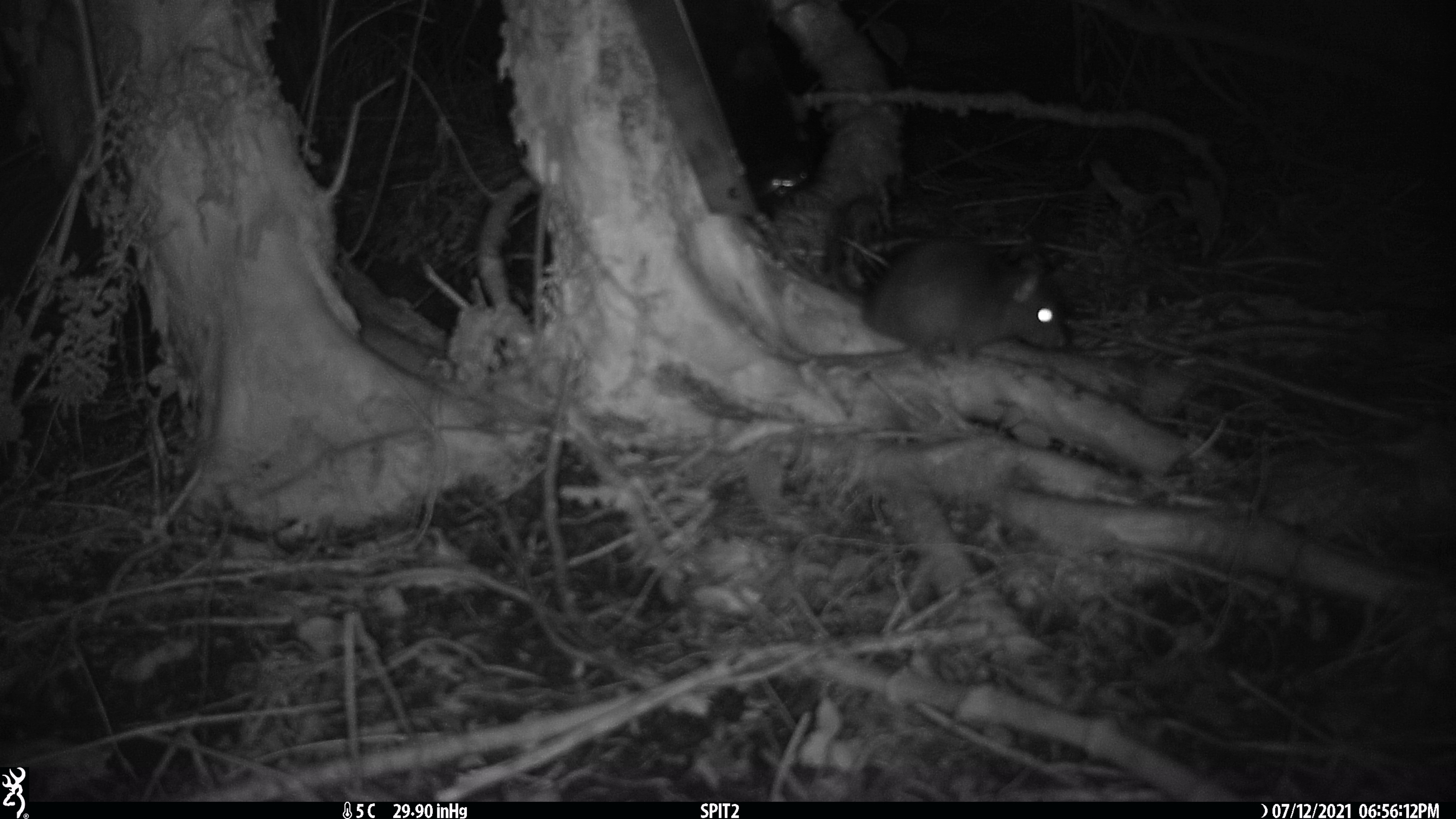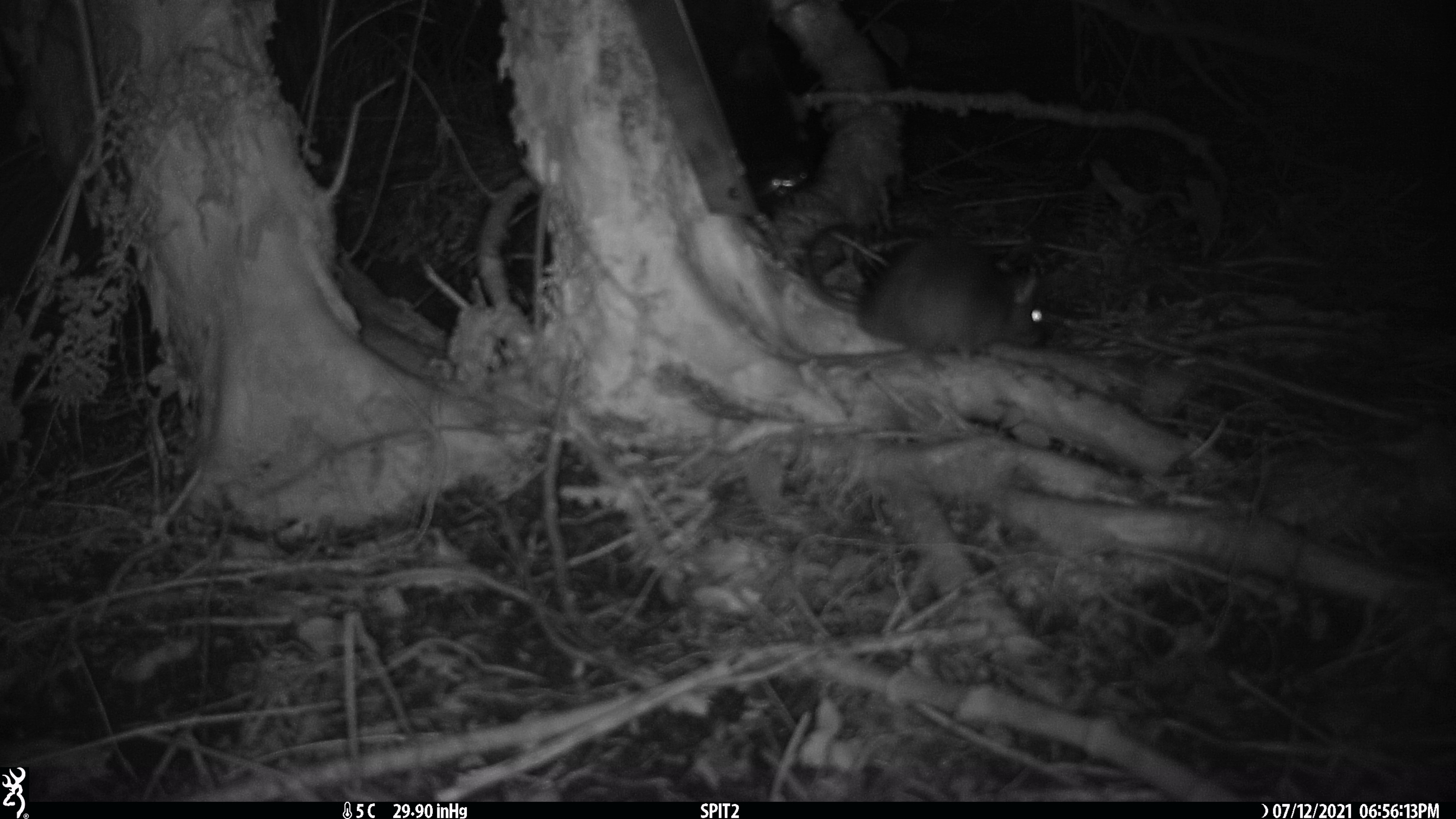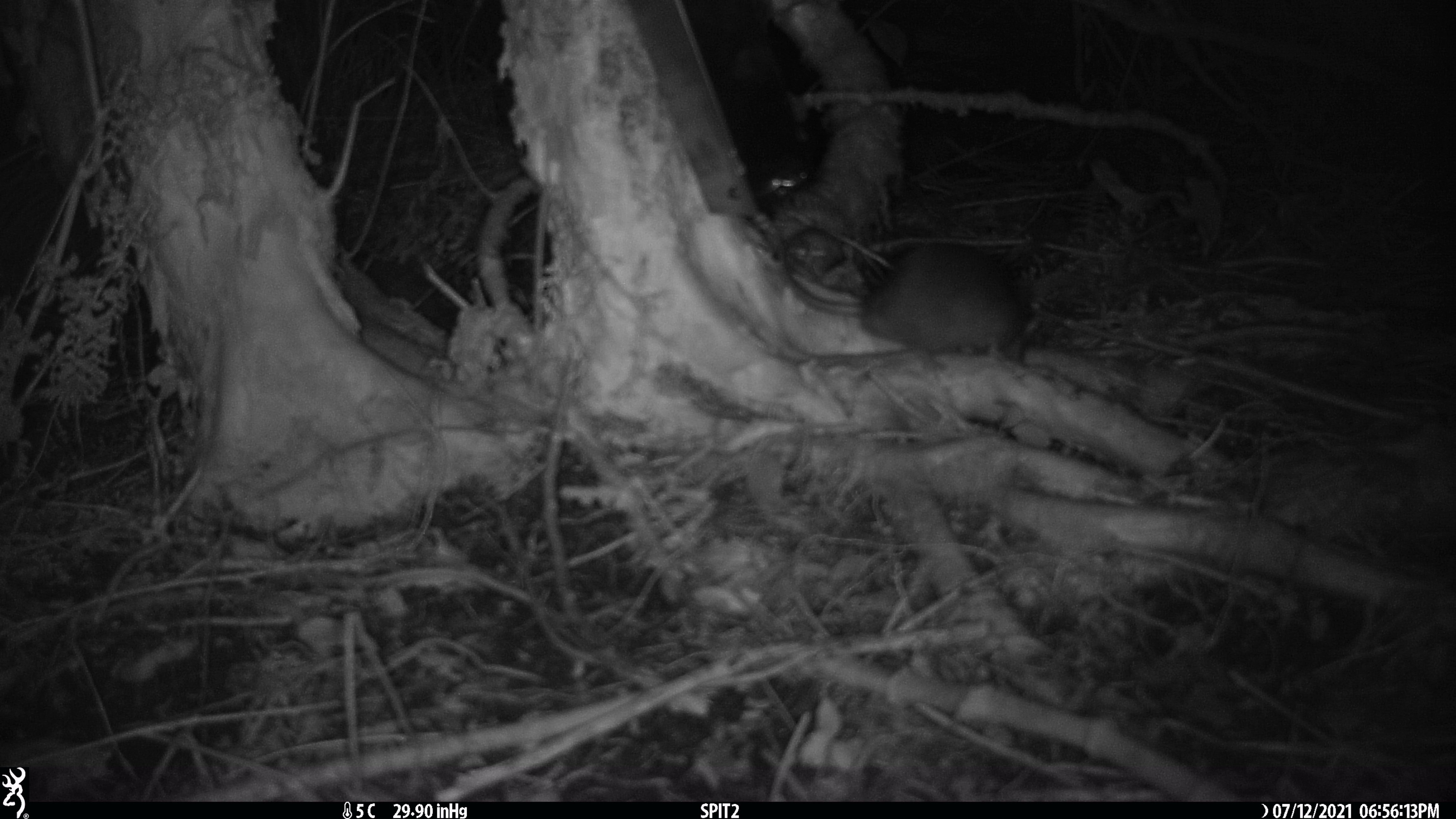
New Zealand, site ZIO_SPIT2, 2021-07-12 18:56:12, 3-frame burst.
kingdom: Animalia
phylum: Chordata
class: Mammalia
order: Rodentia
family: Muridae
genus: Rattus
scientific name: Rattus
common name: rat